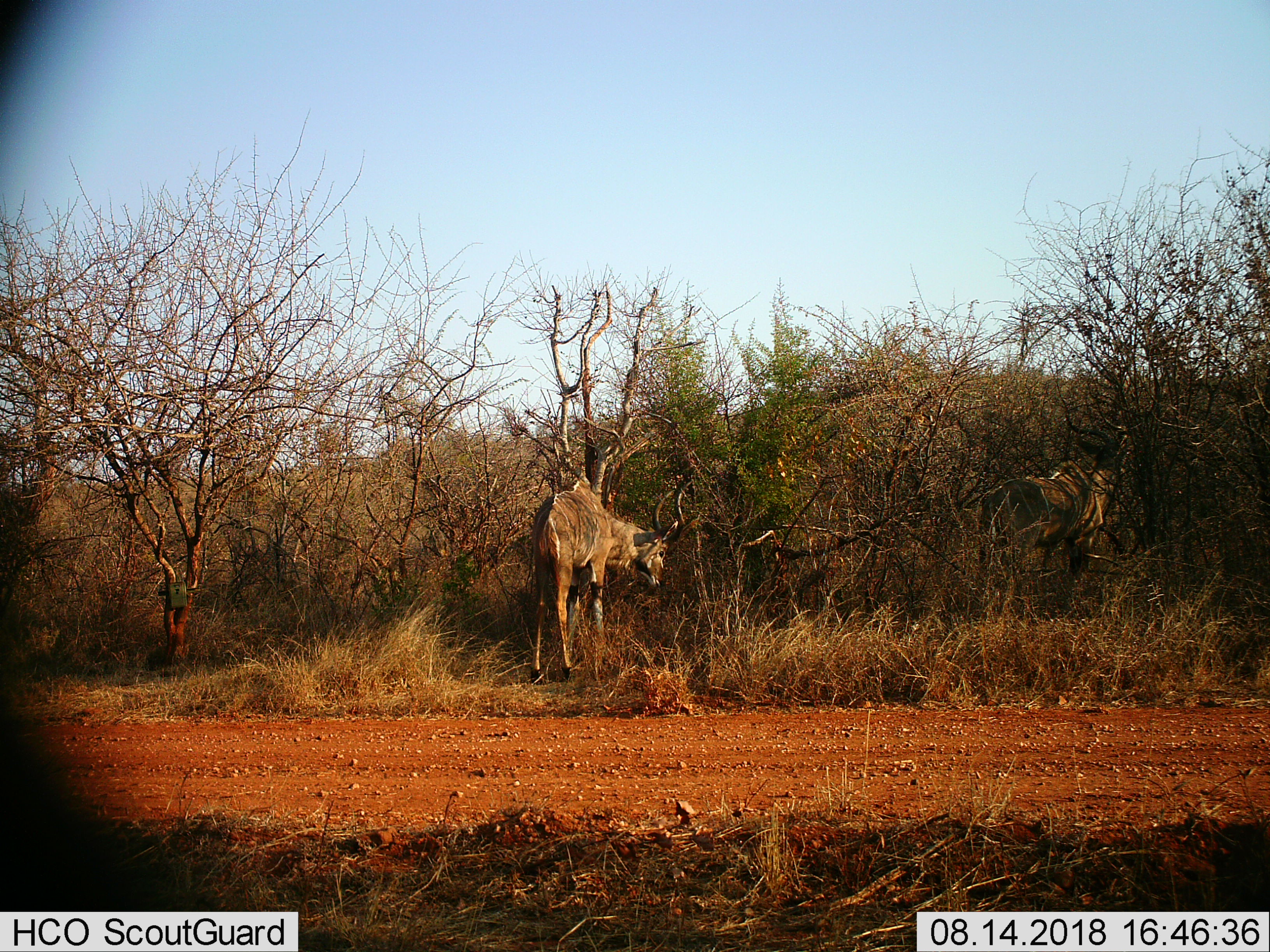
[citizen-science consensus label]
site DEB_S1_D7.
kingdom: Animalia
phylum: Chordata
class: Mammalia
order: Artiodactyla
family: Bovidae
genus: Tragelaphus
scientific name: Tragelaphus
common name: kudu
Kudu (Tragelaphus), count 2. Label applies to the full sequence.